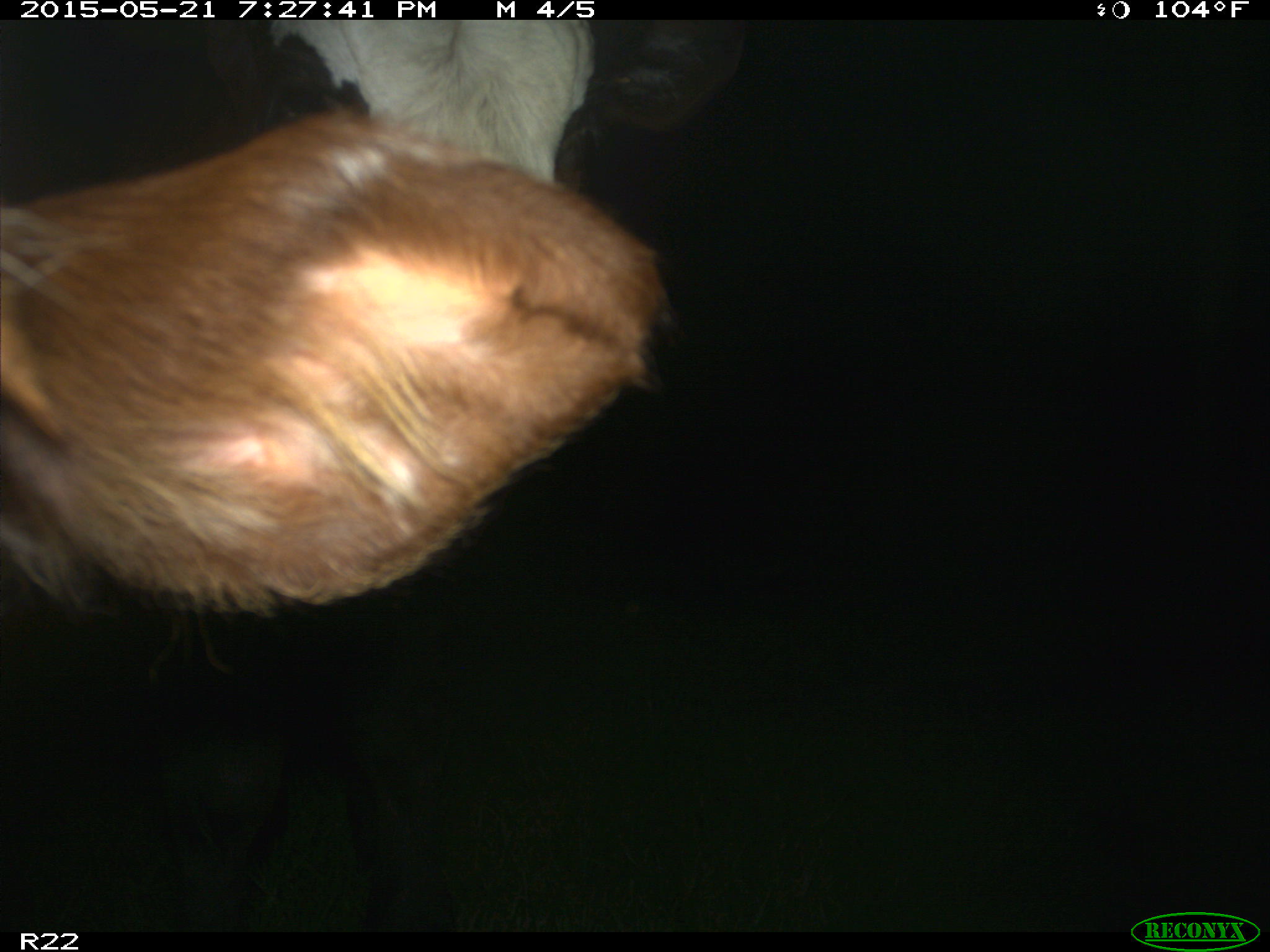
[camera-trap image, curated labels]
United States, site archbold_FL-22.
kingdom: Animalia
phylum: Chordata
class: Mammalia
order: Artiodactyla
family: Bovidae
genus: Bos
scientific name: Bos taurus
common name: domestic cow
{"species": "Bos taurus (domestic cow)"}